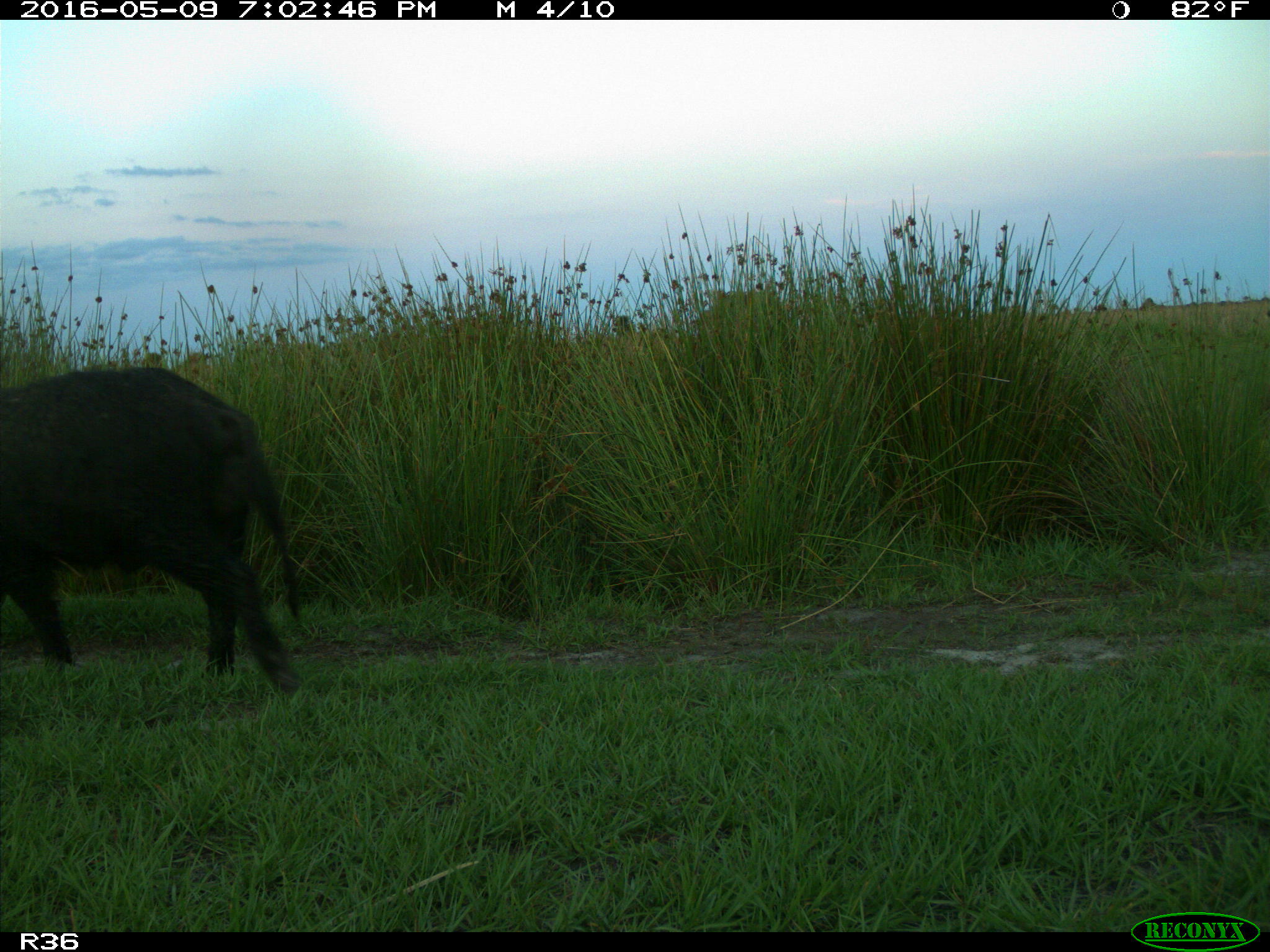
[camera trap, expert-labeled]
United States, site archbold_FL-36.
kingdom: Animalia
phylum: Chordata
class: Mammalia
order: Artiodactyla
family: Suidae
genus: Sus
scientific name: Sus scrofa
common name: wild boar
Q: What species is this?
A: Sus scrofa (wild boar).